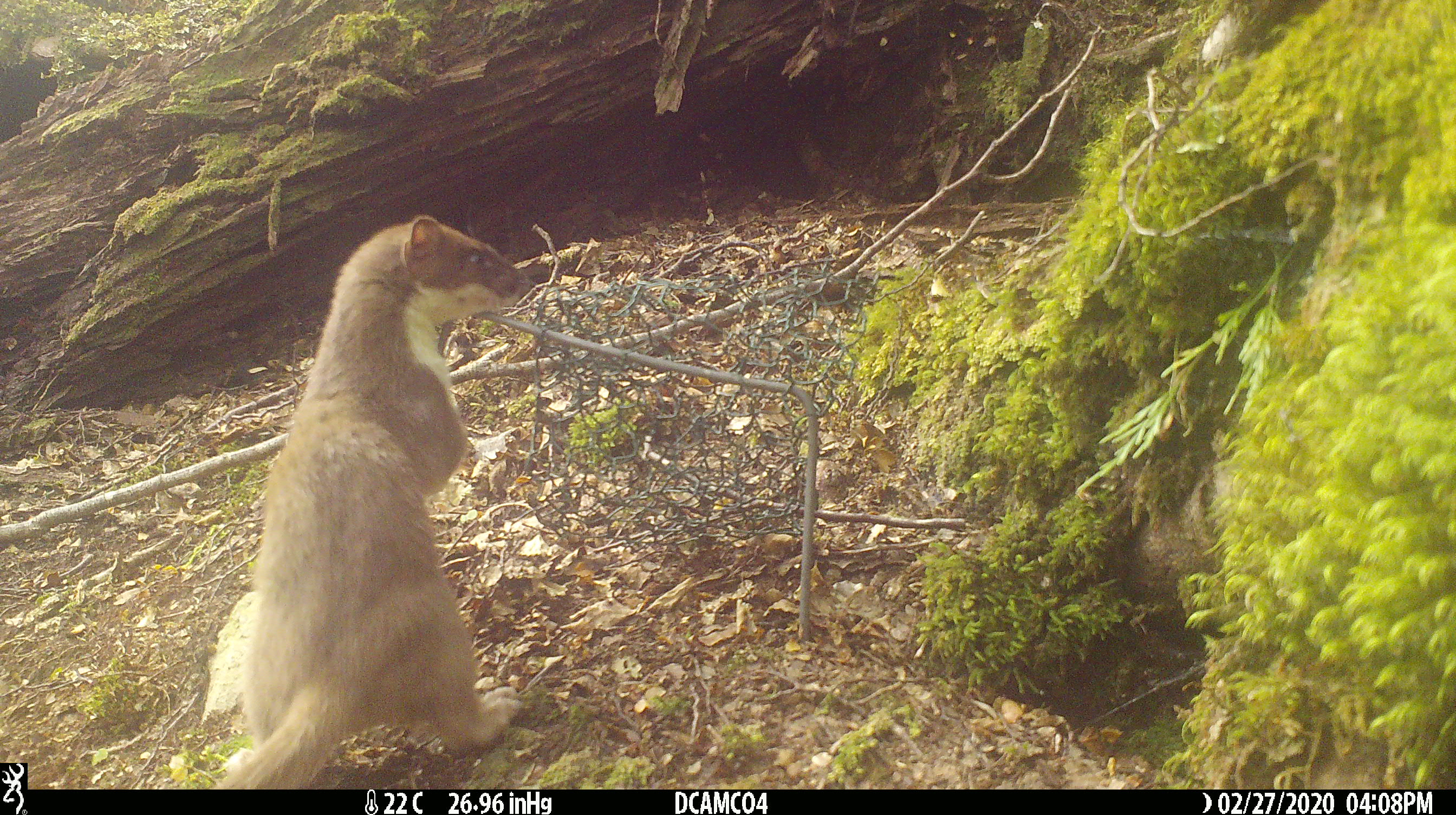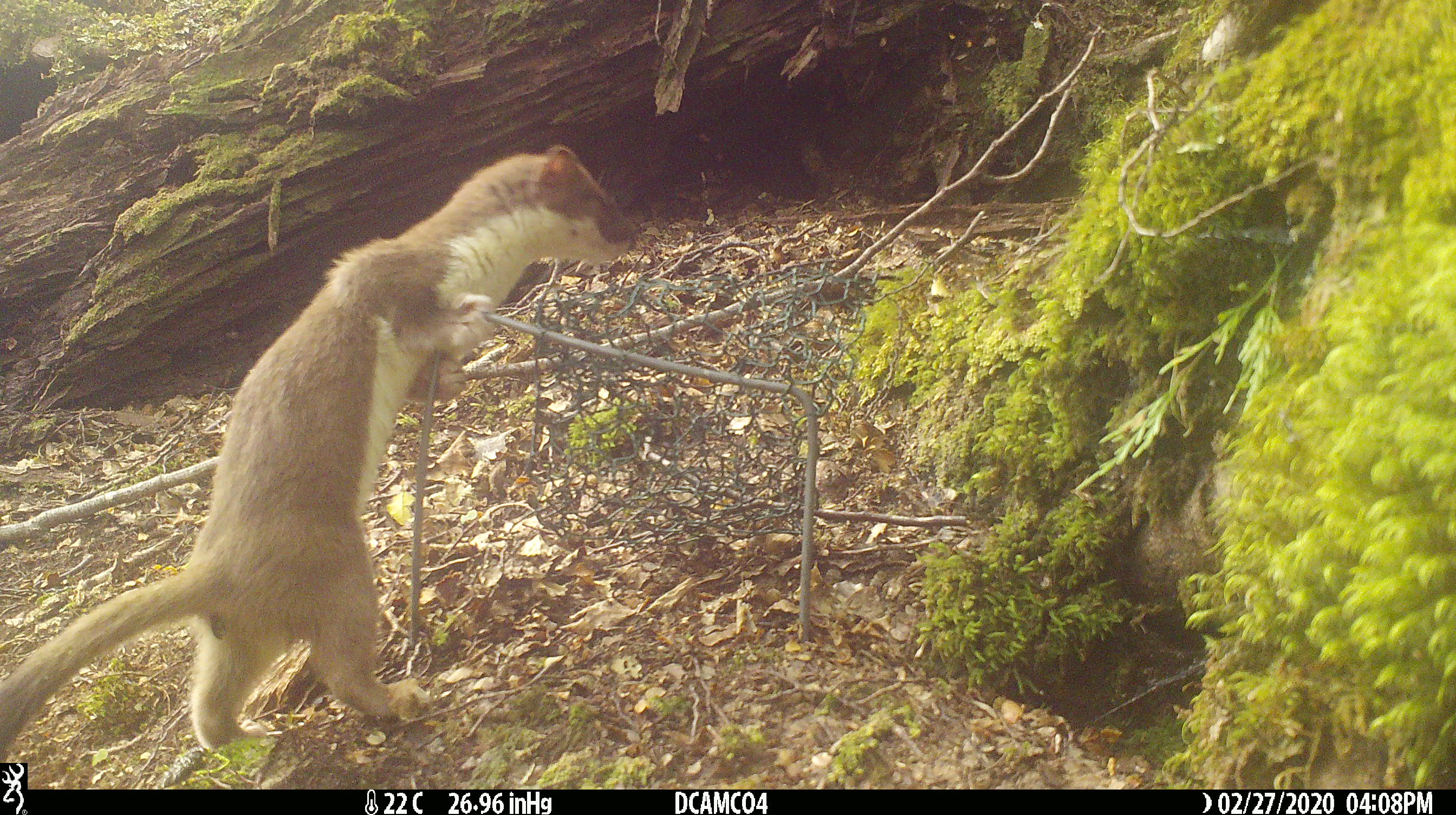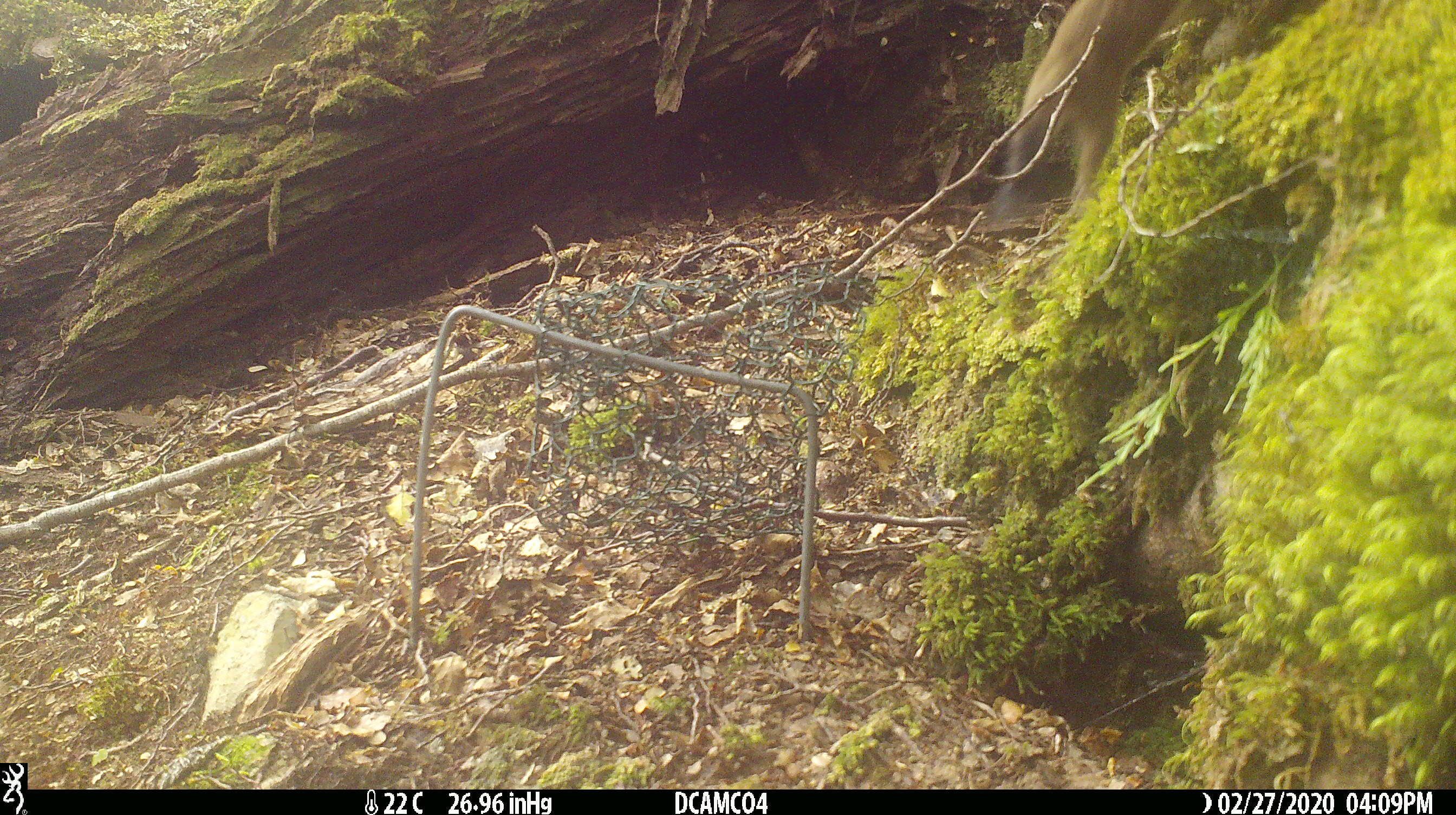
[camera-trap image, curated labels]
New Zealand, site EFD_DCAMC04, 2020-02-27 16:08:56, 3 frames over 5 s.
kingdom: Animalia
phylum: Chordata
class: Mammalia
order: Carnivora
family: Mustelidae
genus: Mustela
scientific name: Mustela erminea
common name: stoat